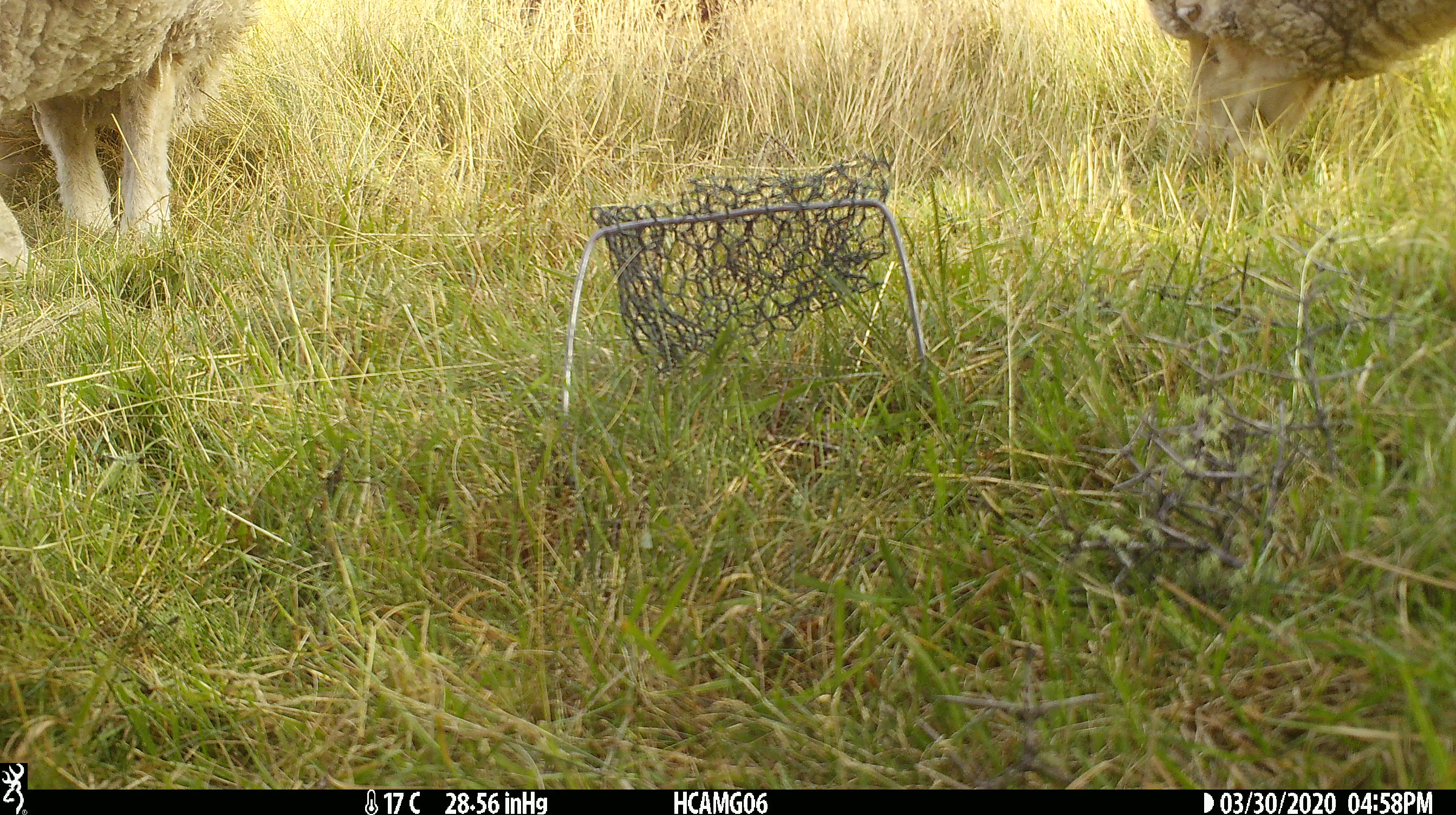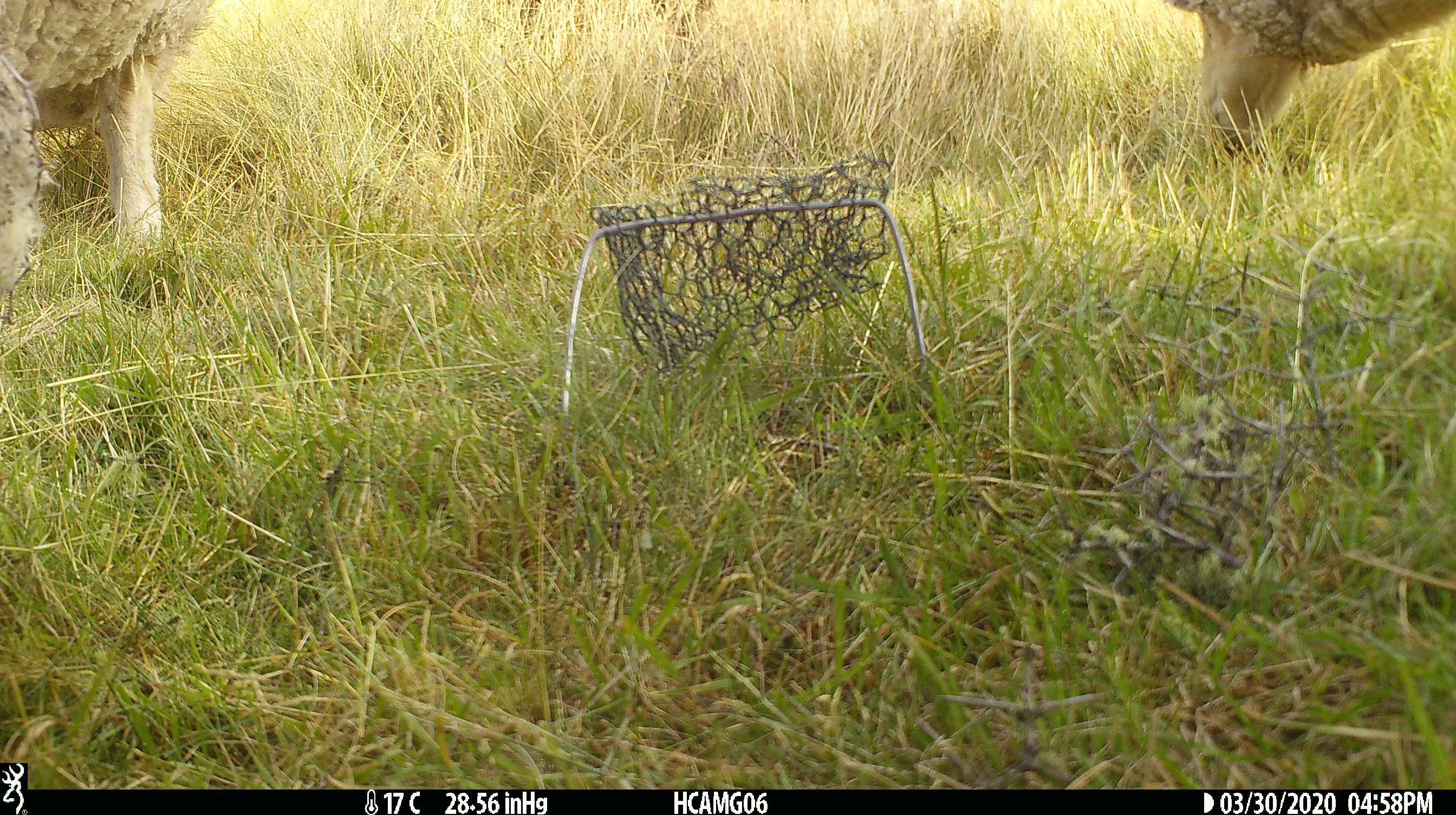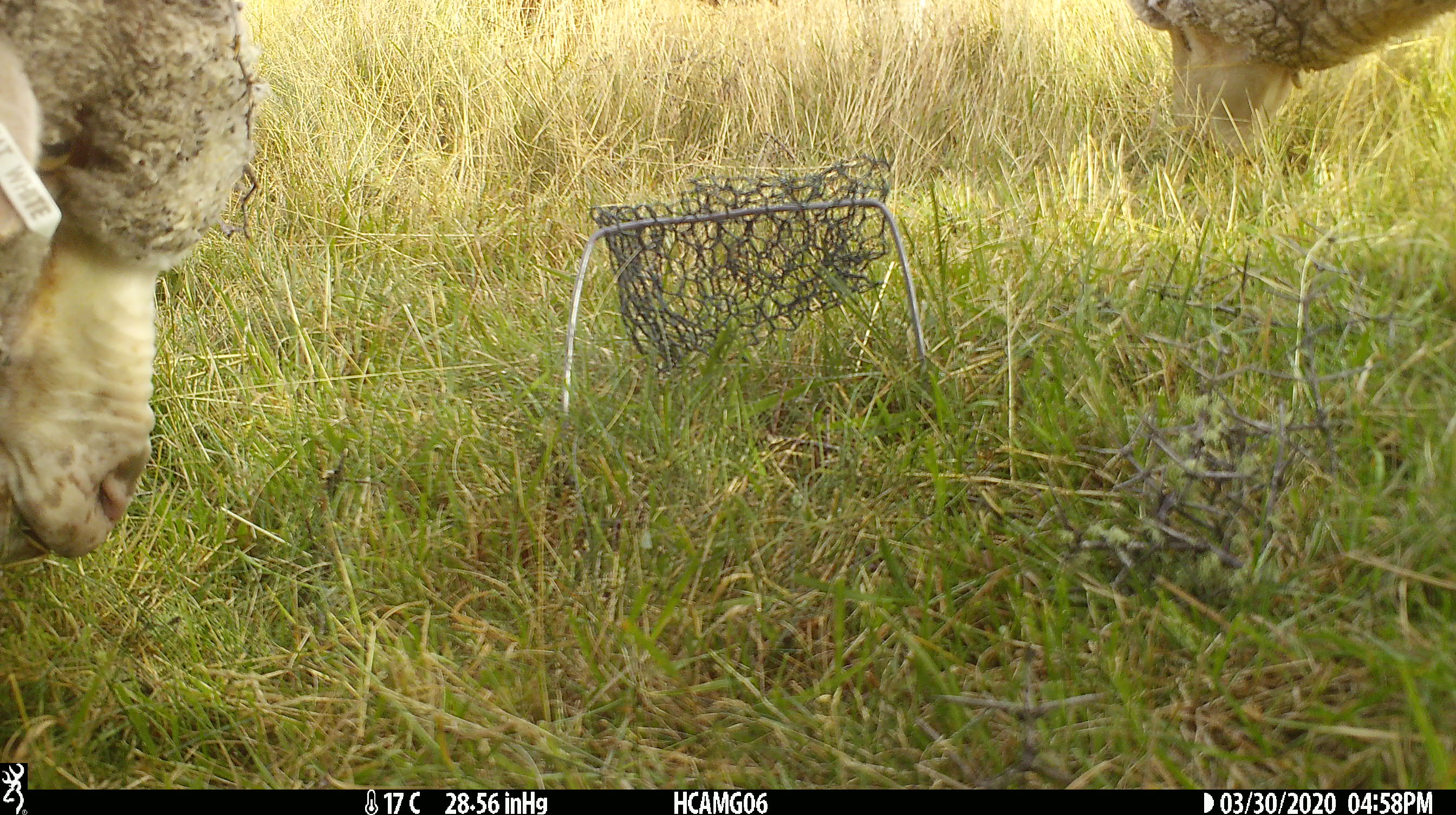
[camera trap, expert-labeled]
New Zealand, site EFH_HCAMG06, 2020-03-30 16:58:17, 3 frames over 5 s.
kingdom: Animalia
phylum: Chordata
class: Mammalia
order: Artiodactyla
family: Bovidae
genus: Ovis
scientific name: Ovis aries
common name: domestic sheep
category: sheep